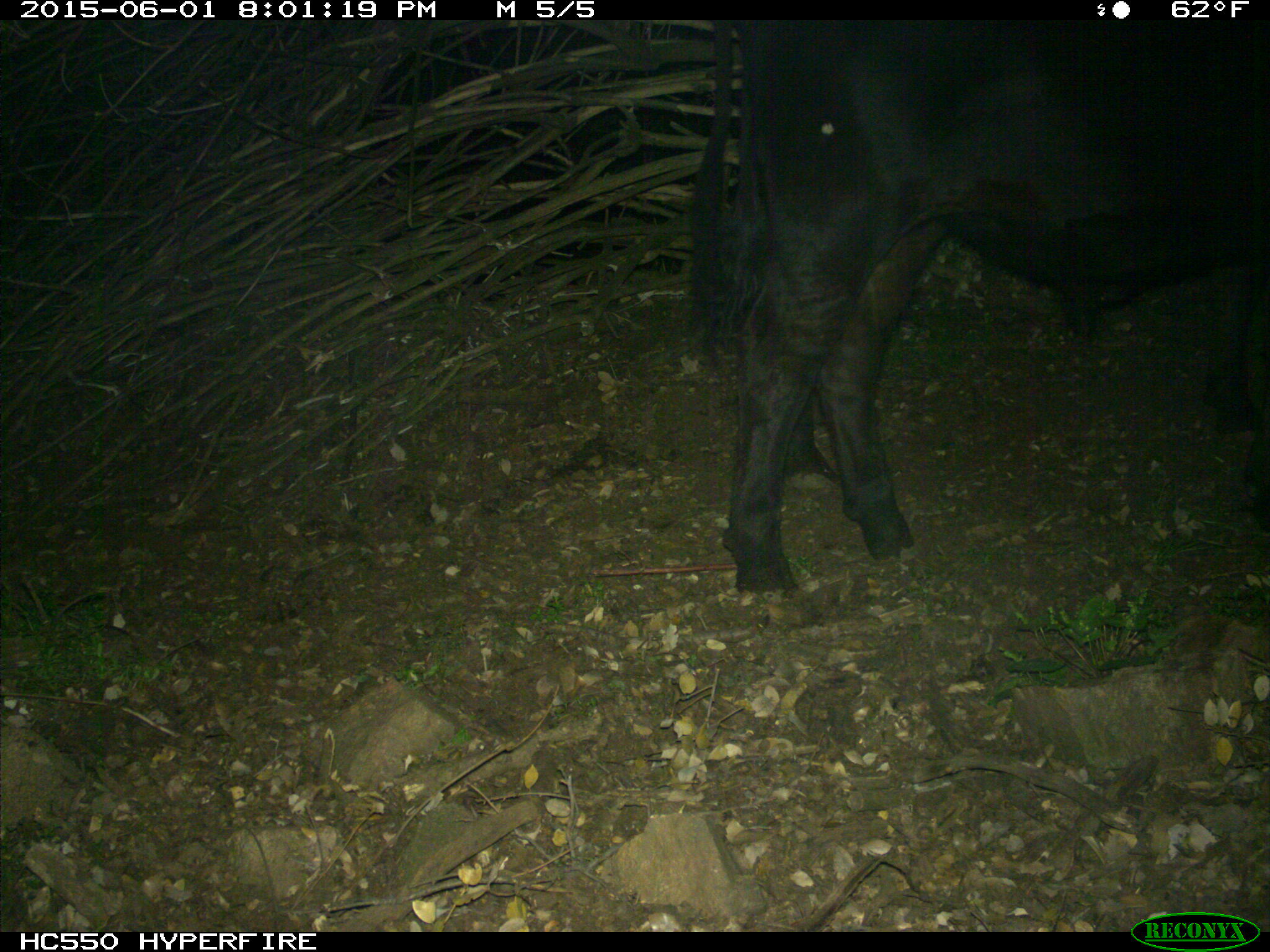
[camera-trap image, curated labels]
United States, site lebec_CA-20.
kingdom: Animalia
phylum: Chordata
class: Mammalia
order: Artiodactyla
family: Bovidae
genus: Bos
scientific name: Bos taurus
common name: domestic cow